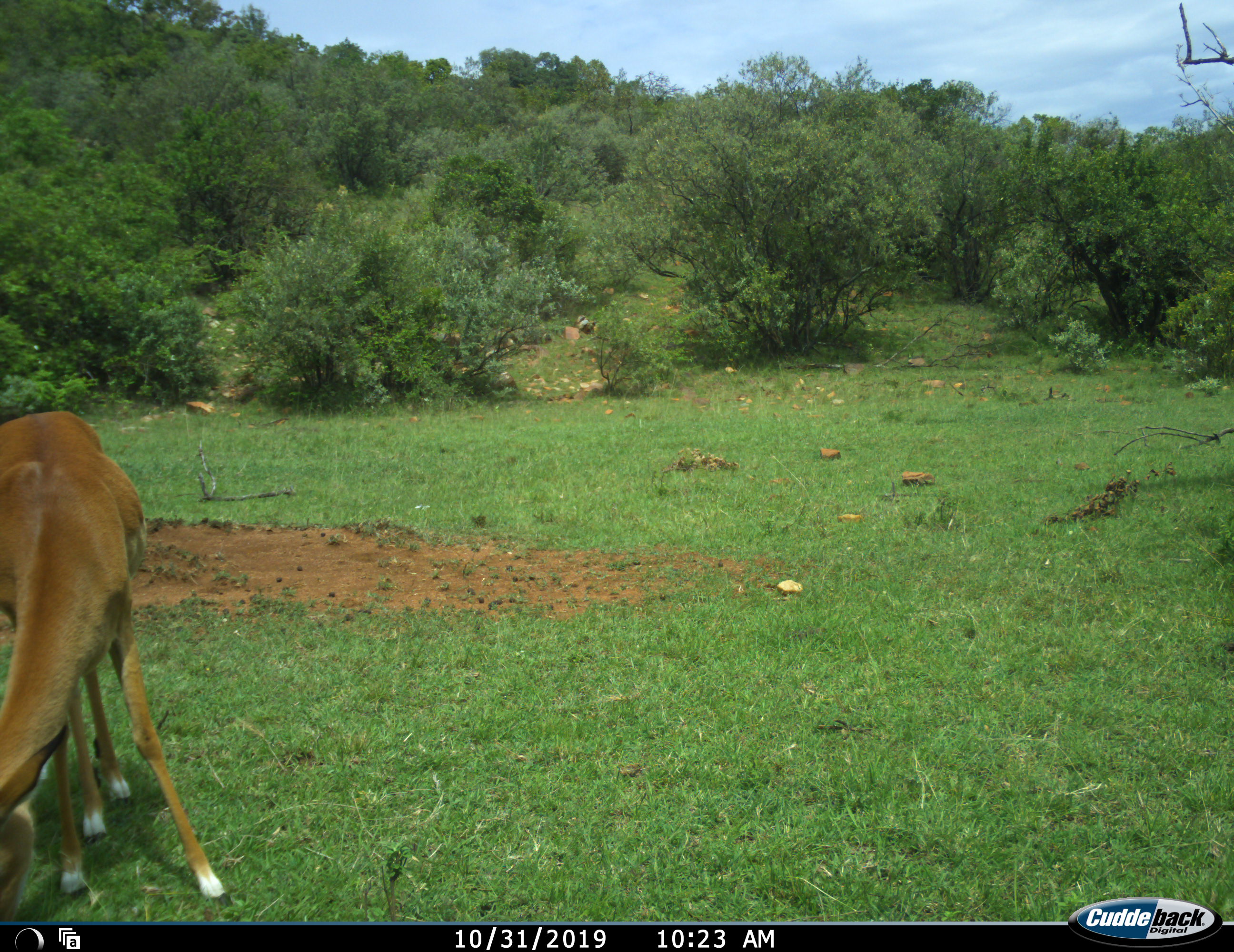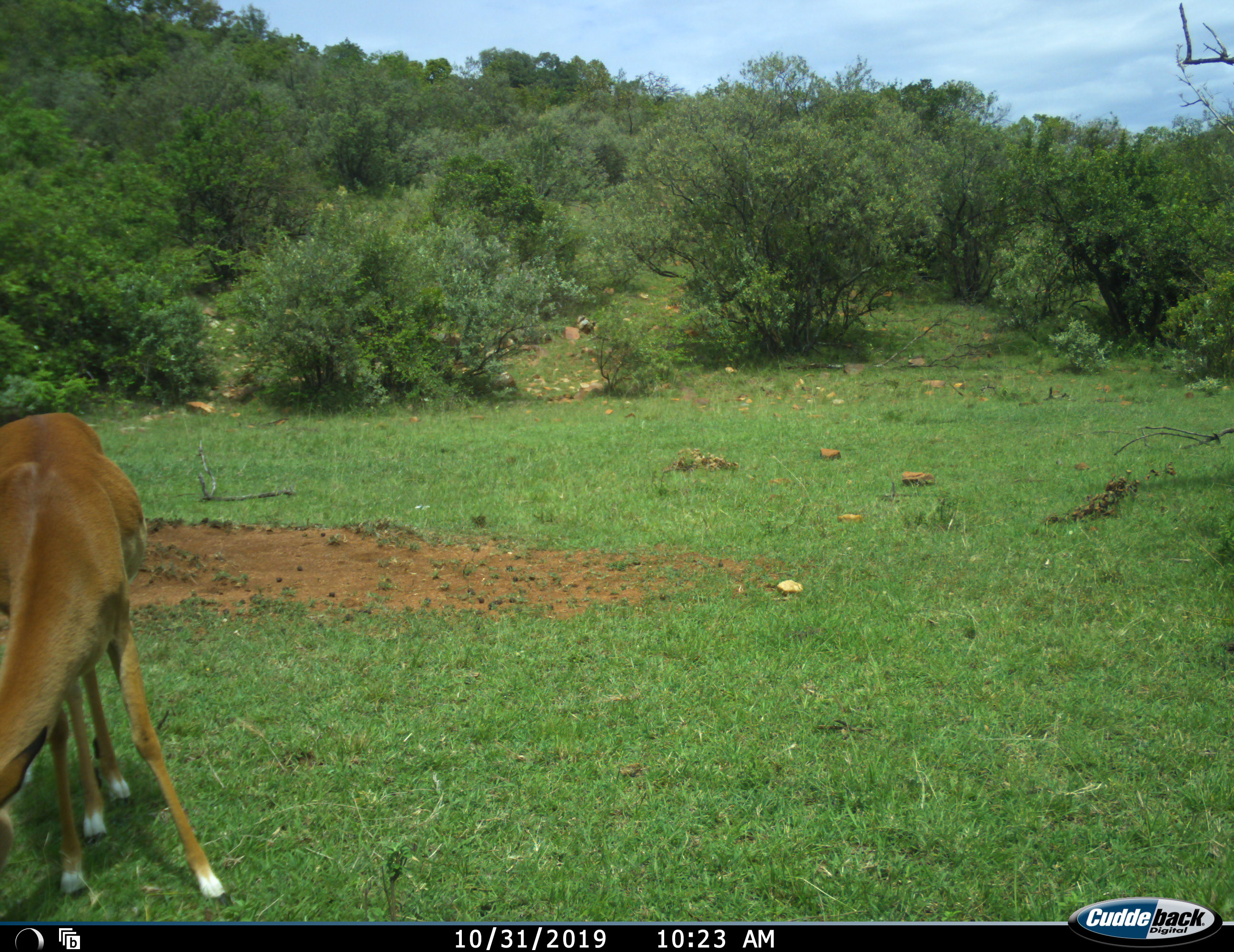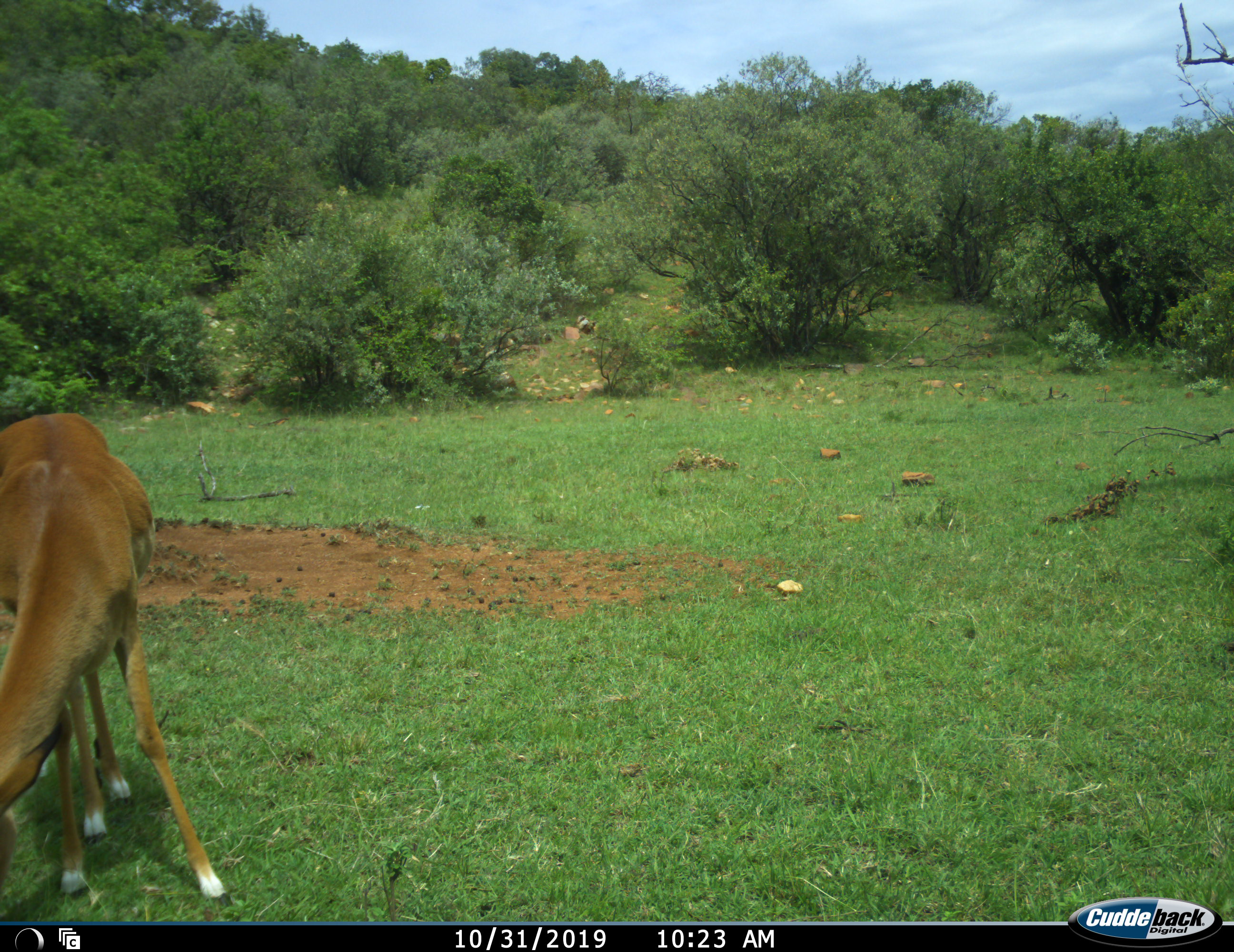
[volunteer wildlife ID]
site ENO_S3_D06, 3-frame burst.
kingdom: Animalia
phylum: Chordata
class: Mammalia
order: Artiodactyla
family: Bovidae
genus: Aepyceros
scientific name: Aepyceros melampus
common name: impala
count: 1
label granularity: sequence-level